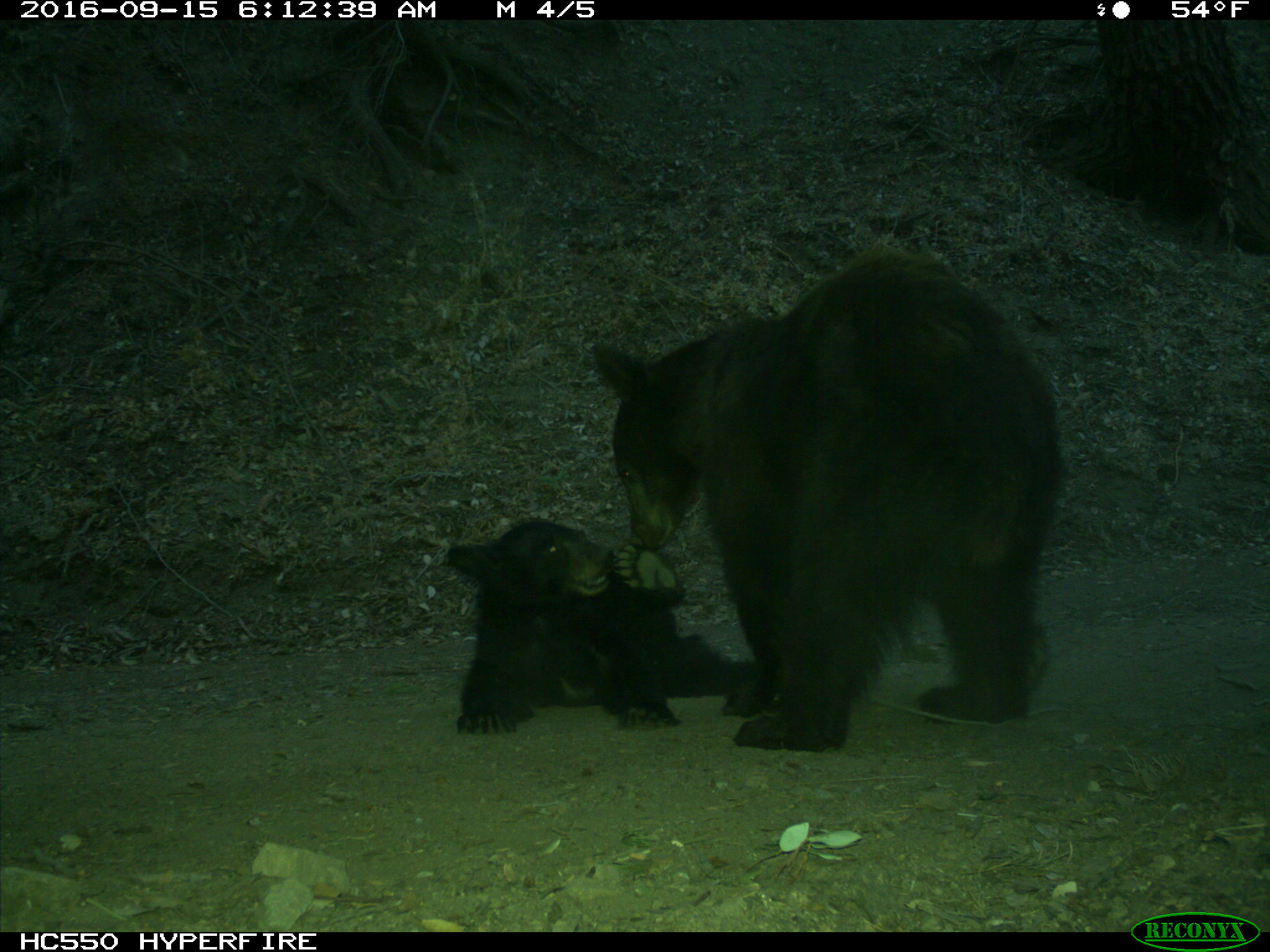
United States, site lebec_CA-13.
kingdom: Animalia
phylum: Chordata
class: Mammalia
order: Carnivora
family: Ursidae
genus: Ursus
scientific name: Ursus americanus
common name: american black bear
Ursus americanus (american black bear).